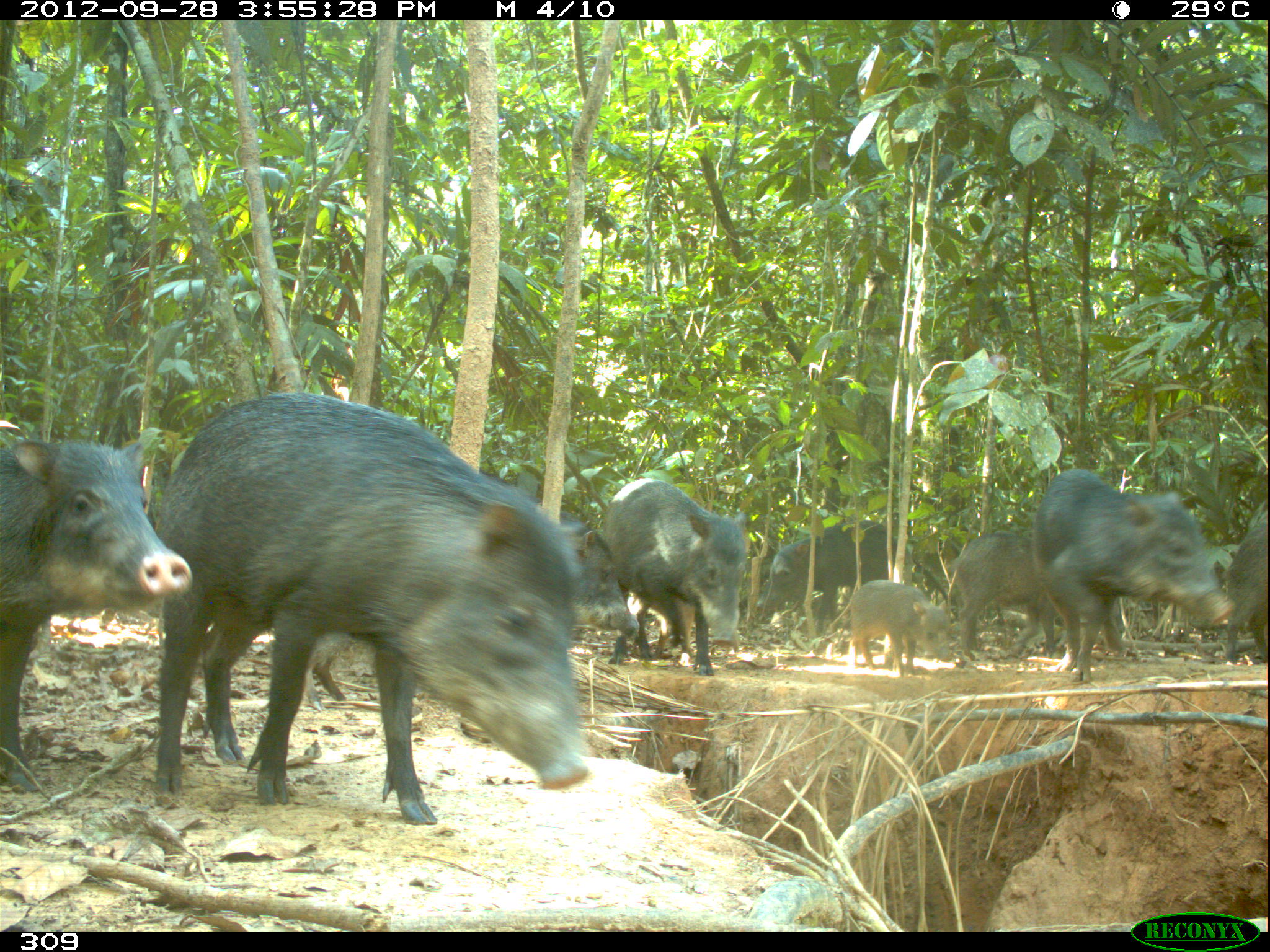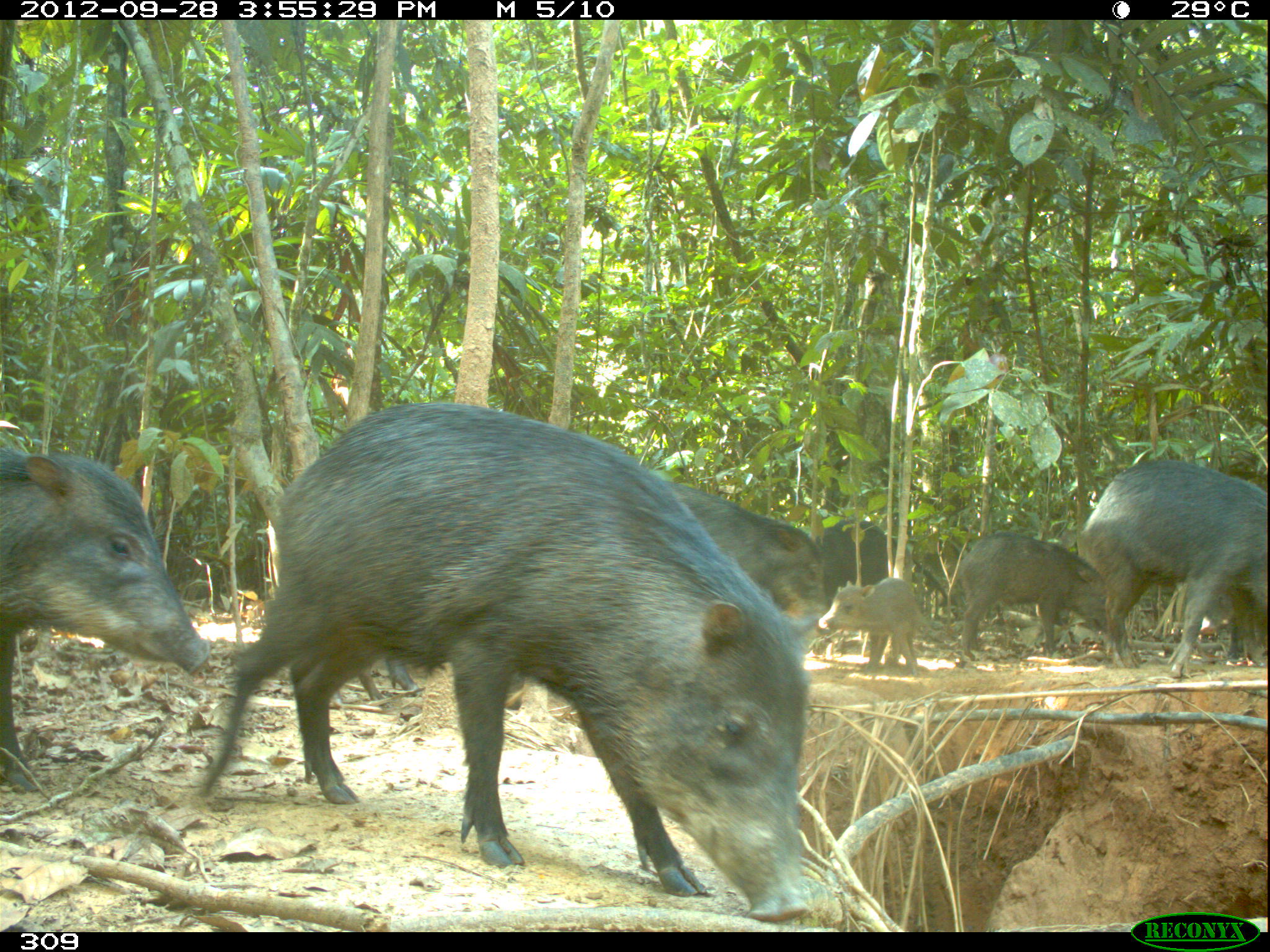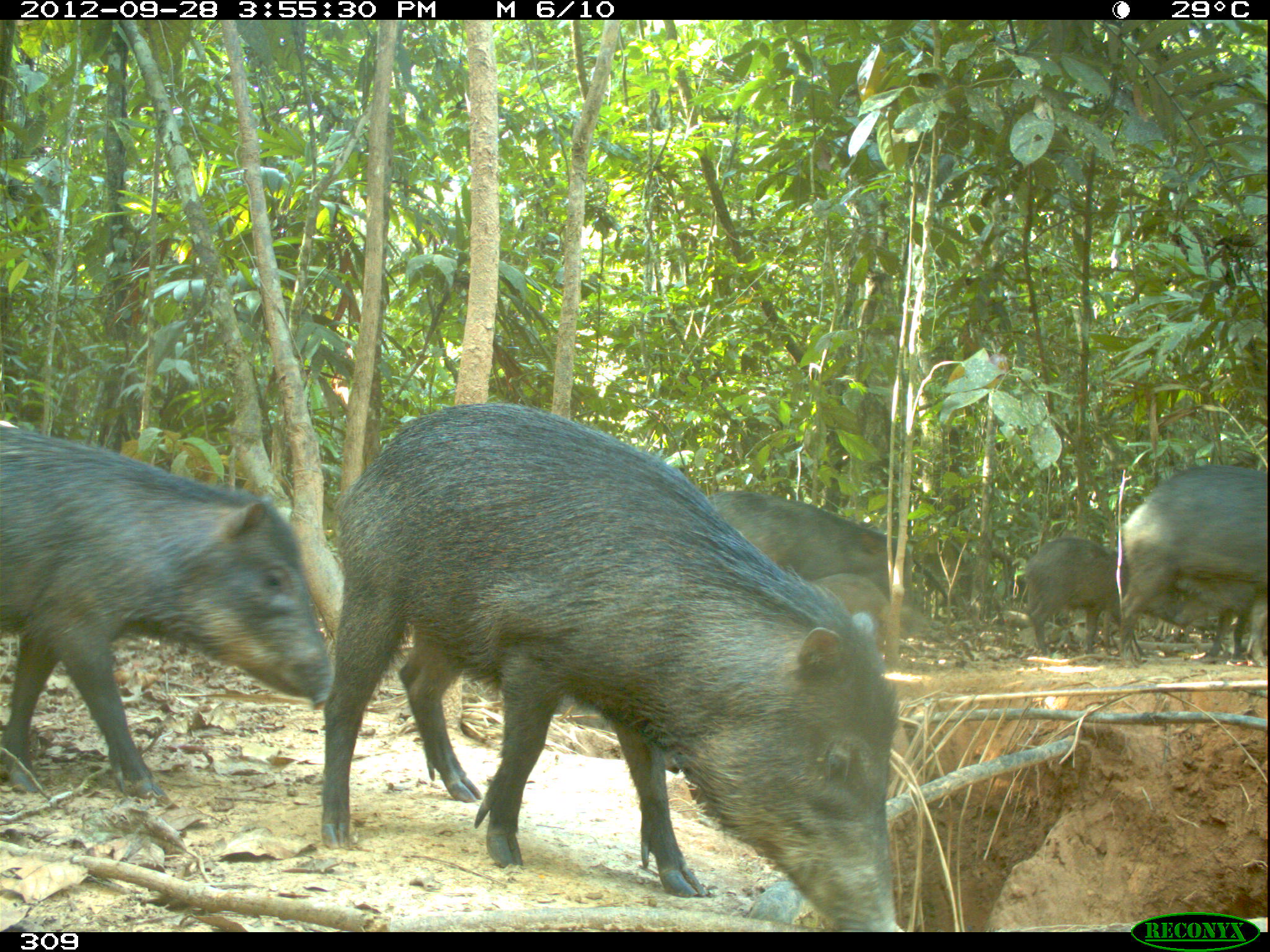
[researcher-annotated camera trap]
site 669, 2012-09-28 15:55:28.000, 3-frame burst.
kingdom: Animalia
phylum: Chordata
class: Mammalia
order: Artiodactyla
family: Tayassuidae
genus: Tayassu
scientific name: Tayassu pecari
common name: white-lipped peccary